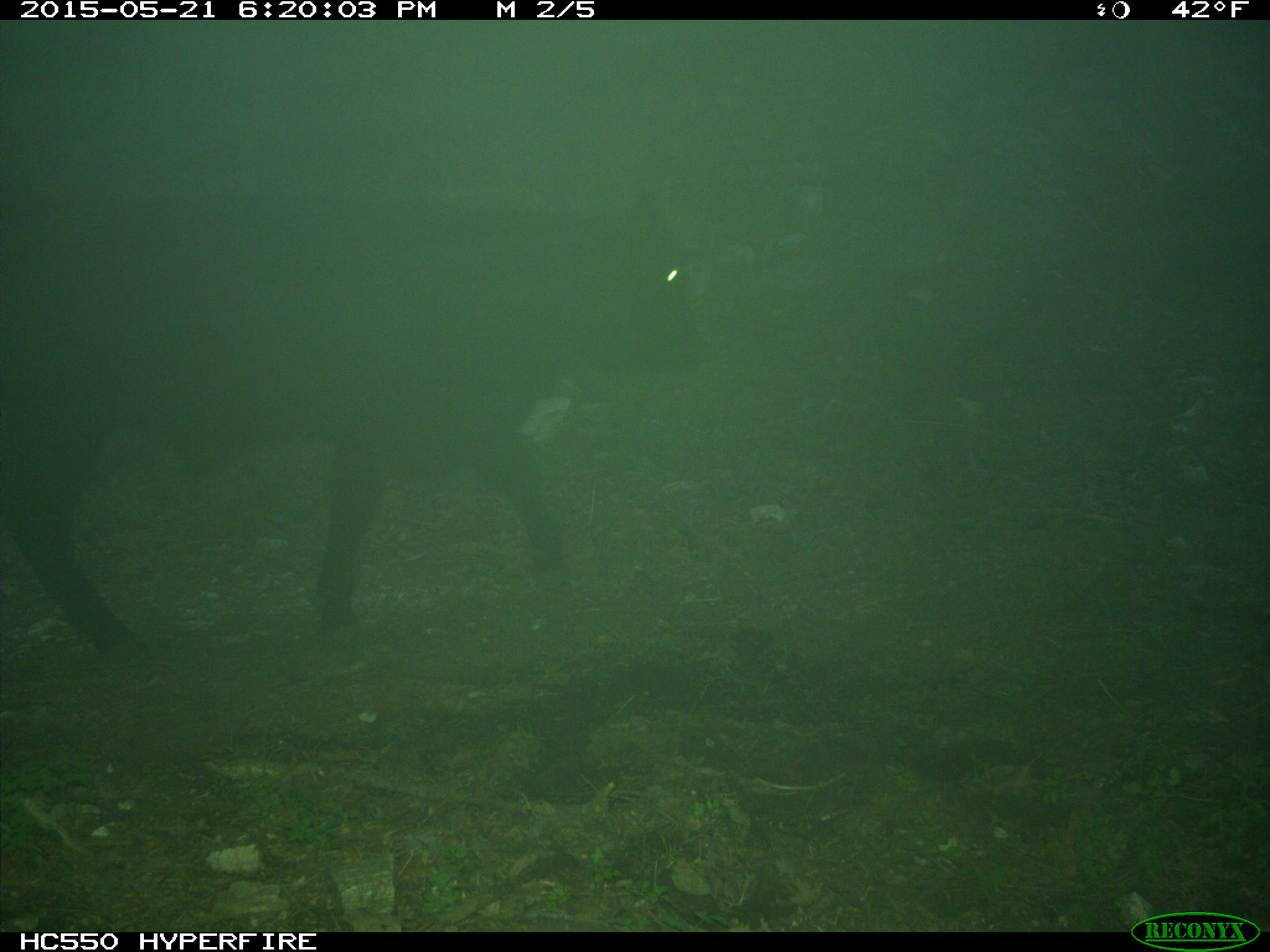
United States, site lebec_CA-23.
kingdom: Animalia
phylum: Chordata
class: Mammalia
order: Artiodactyla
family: Bovidae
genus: Bos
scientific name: Bos taurus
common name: domestic cow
Bos taurus (domestic cow).